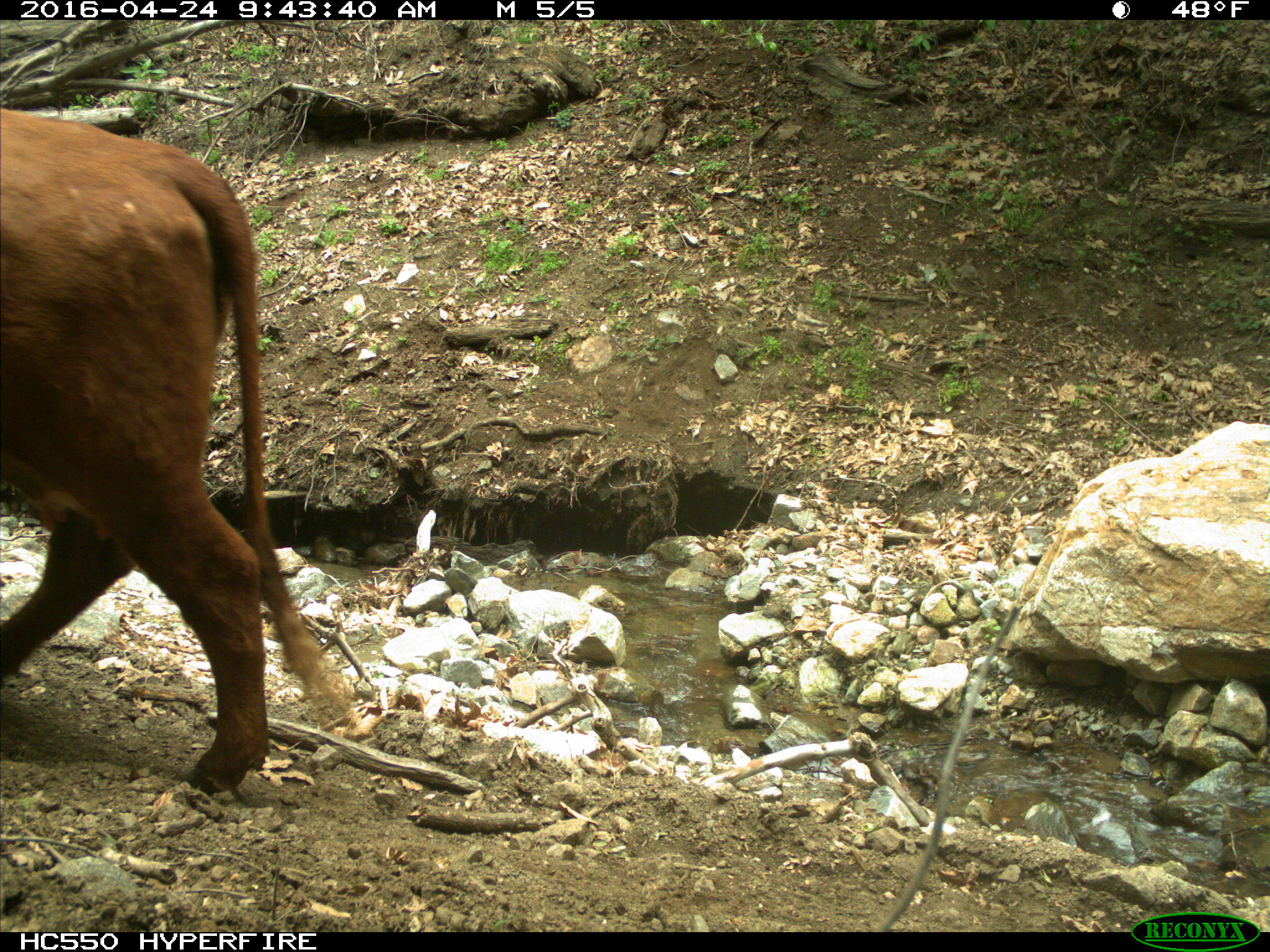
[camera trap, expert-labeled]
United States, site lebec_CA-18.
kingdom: Animalia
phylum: Chordata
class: Mammalia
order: Artiodactyla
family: Bovidae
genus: Bos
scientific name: Bos taurus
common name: domestic cow